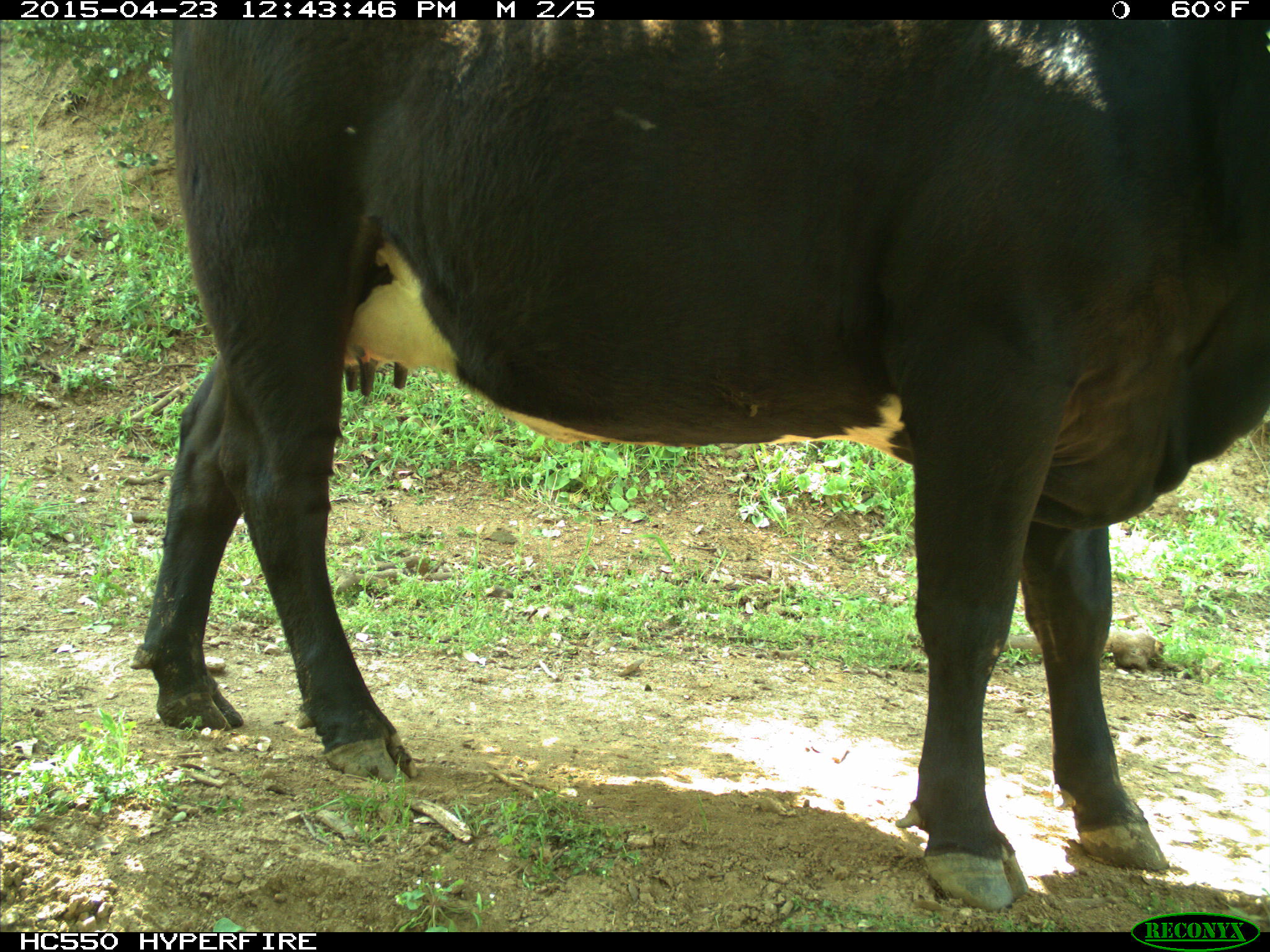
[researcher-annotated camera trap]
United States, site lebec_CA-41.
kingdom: Animalia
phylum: Chordata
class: Mammalia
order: Artiodactyla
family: Bovidae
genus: Bos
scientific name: Bos taurus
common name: domestic cow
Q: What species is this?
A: Bos taurus (domestic cow).